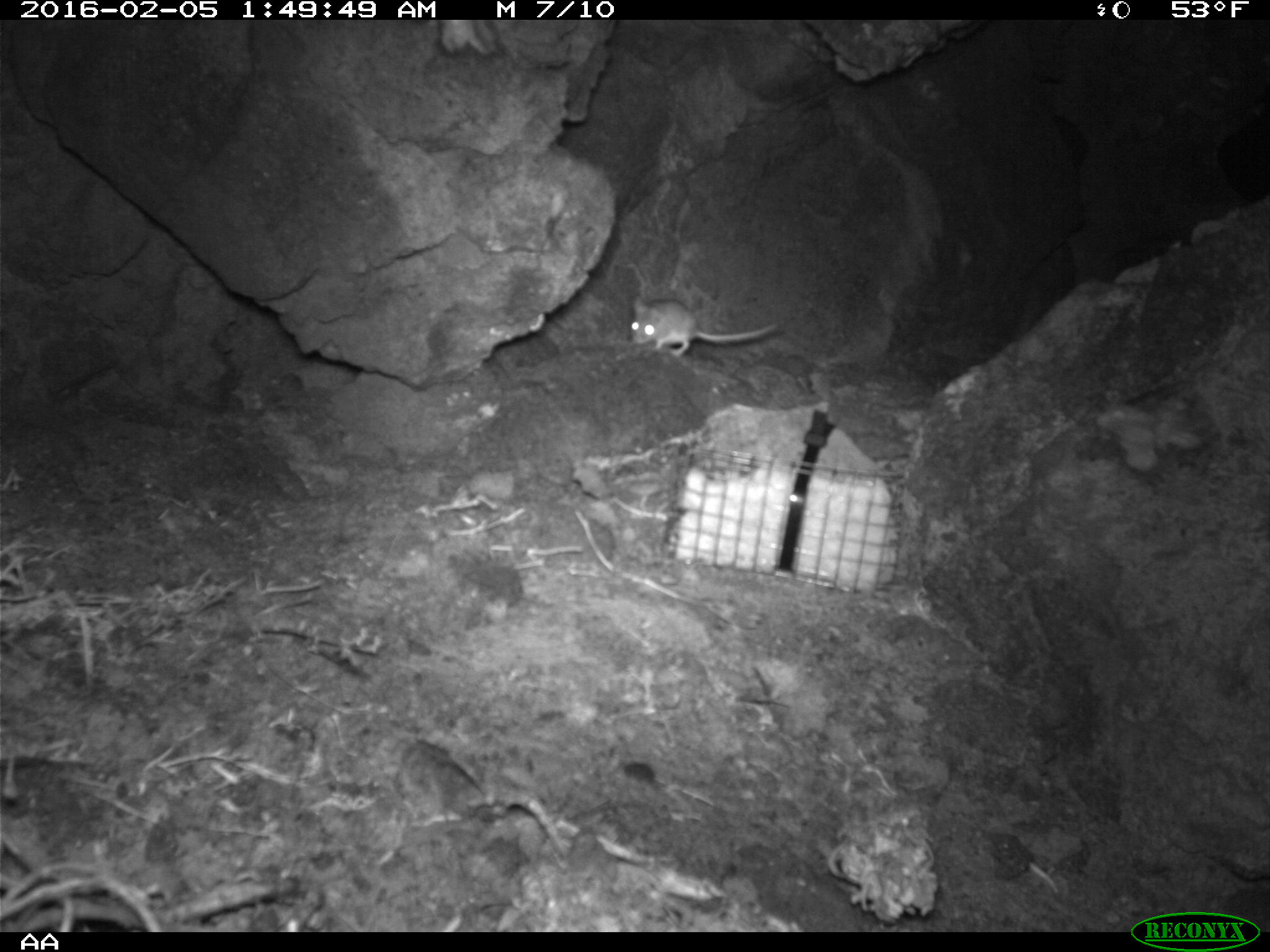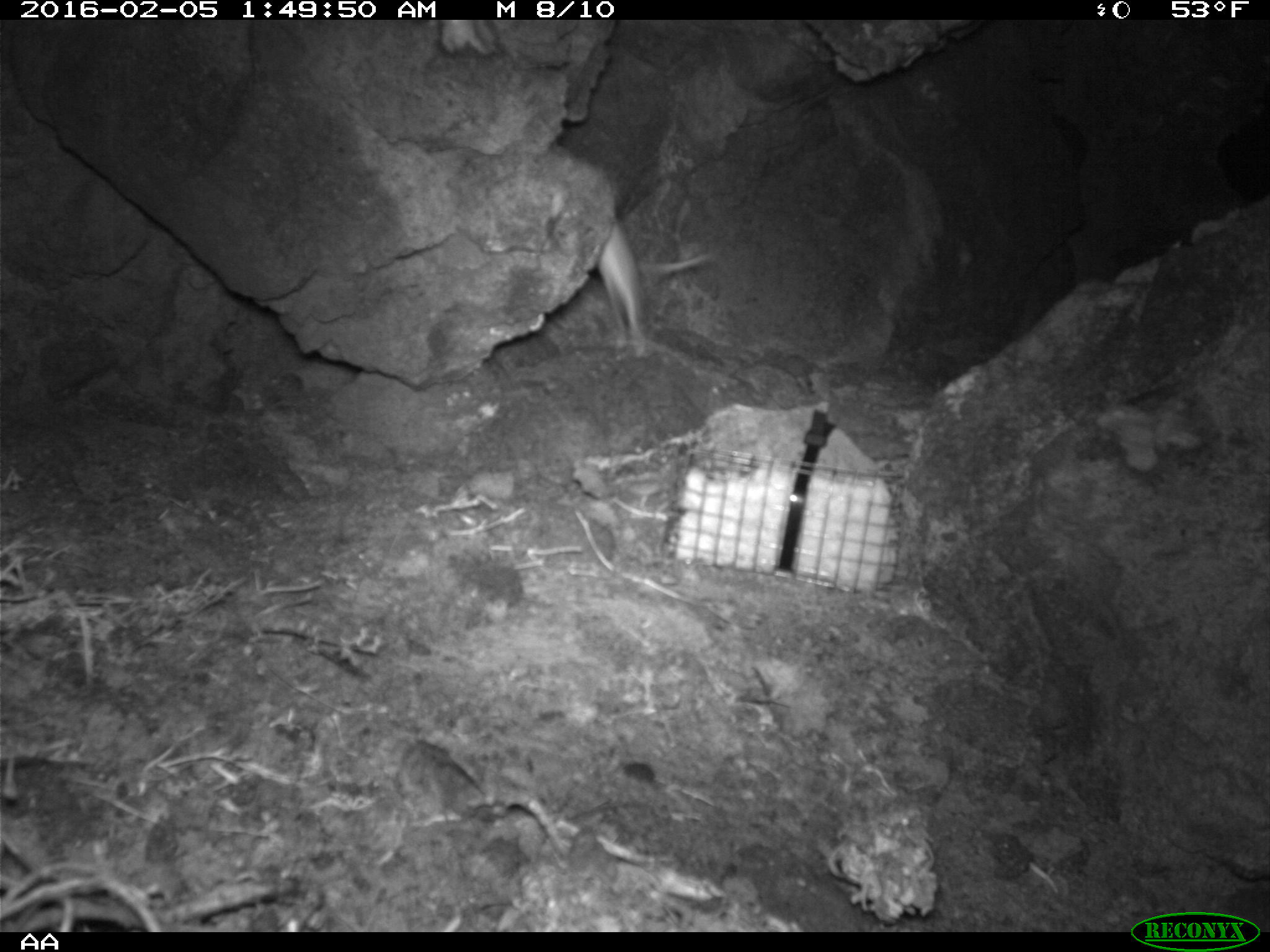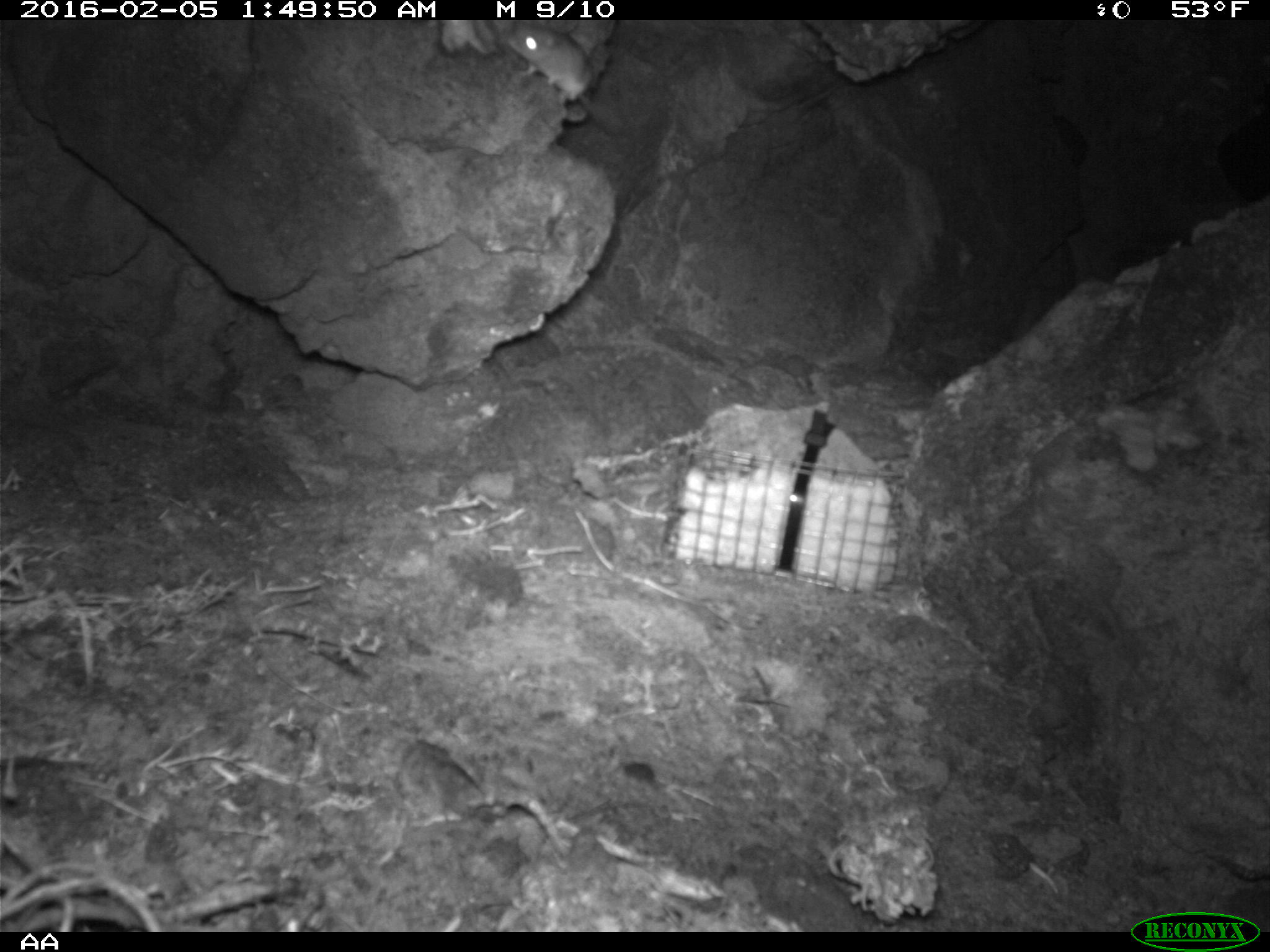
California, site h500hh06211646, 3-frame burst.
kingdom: Animalia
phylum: Chordata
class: Mammalia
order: Rodentia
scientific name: Rodentia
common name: rodent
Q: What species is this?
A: Rodent (Rodentia).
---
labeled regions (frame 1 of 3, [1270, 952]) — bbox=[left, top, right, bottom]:
rodent: bbox=[628, 292, 777, 356]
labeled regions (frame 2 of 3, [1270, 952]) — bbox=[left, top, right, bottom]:
rodent: bbox=[594, 218, 716, 355]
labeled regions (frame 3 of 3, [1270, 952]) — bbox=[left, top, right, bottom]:
rodent: bbox=[507, 23, 616, 134]